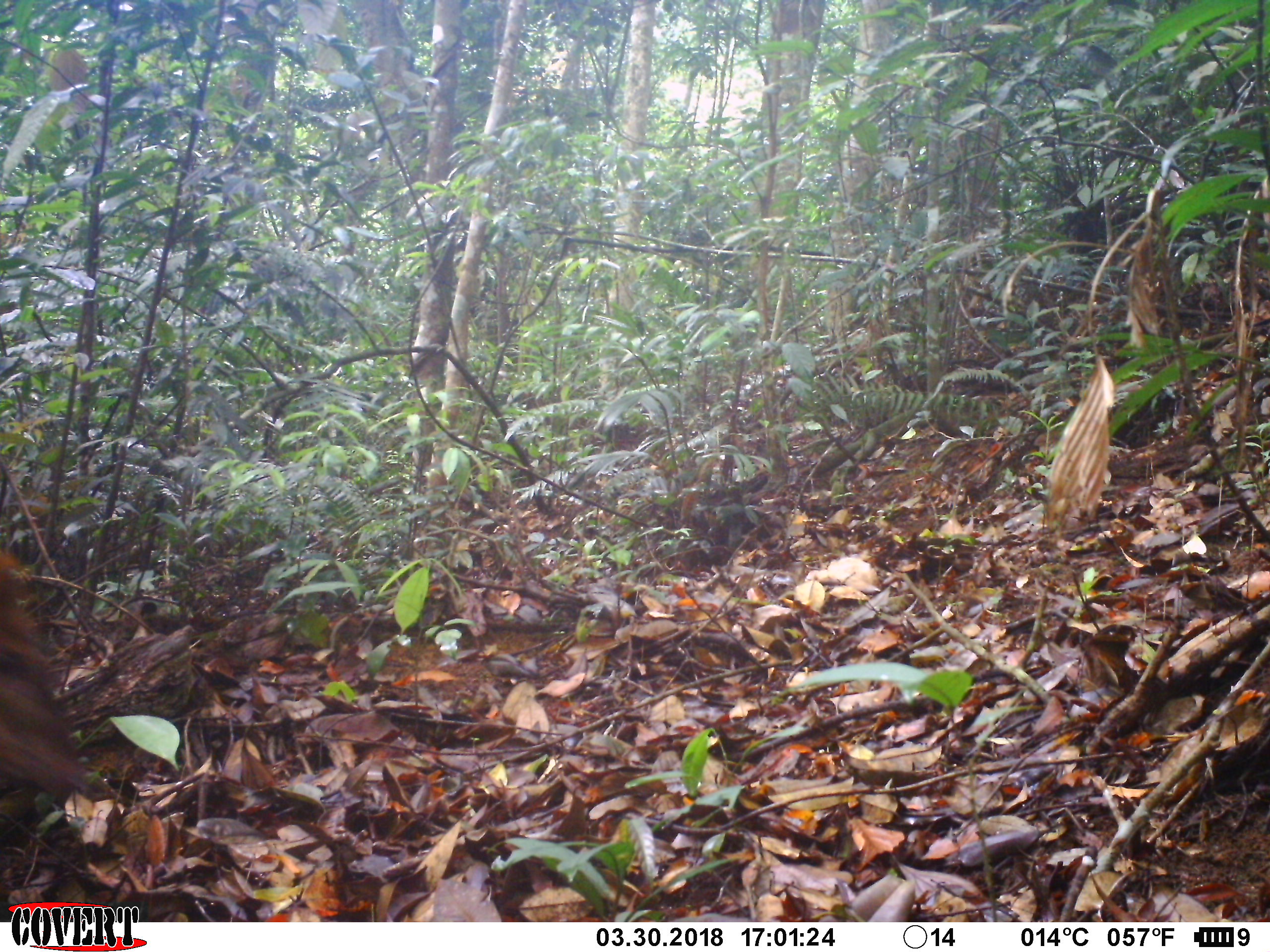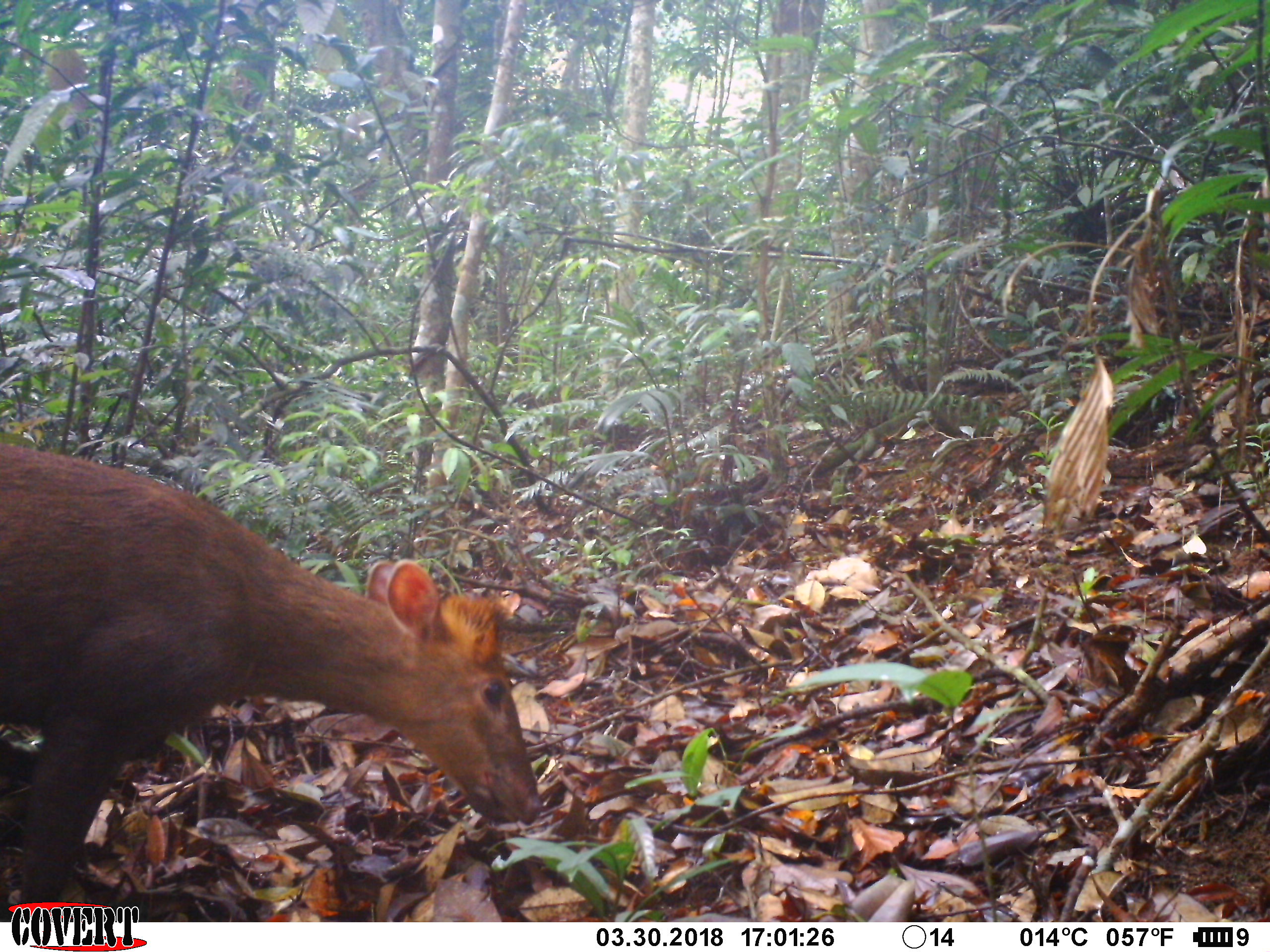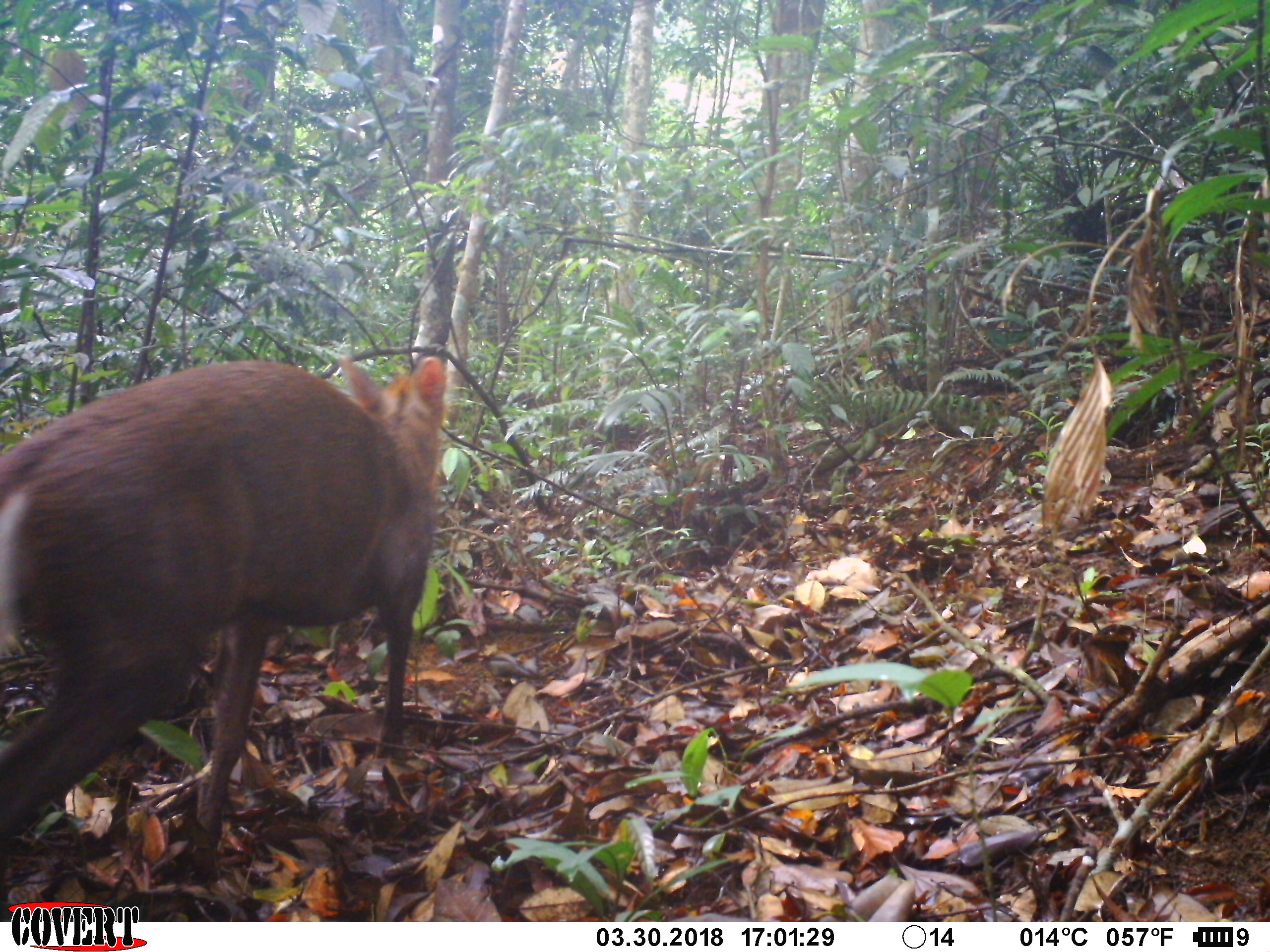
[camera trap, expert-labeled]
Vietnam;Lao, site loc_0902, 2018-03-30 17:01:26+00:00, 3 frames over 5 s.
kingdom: Animalia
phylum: Chordata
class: Mammalia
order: Artiodactyla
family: Cervidae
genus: Muntiacus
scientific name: Muntiacus rooseveltorum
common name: roosevelt's muntjac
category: roosevelts muntjac group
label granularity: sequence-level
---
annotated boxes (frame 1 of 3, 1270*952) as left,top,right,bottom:
roosevelts muntjac group: 0,548,95,800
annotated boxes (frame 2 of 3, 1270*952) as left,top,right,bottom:
roosevelts muntjac group: 0,444,539,921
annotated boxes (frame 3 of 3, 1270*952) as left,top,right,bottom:
roosevelts muntjac group: 0,354,449,862